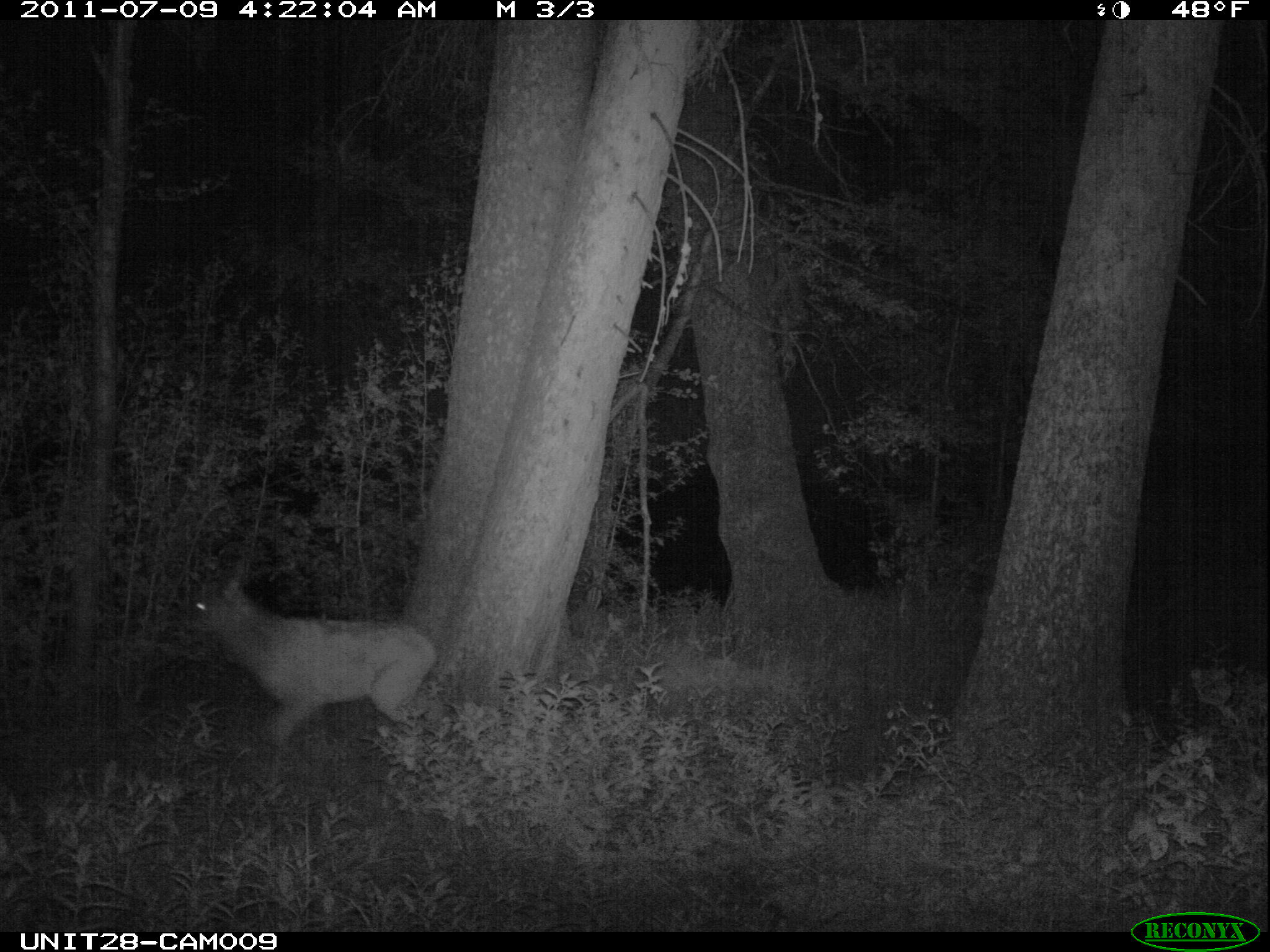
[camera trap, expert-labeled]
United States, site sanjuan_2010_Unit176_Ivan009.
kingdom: Animalia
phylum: Chordata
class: Mammalia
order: Artiodactyla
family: Cervidae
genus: Cervus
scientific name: Cervus elaphus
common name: red deer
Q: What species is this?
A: Cervus elaphus (red deer).